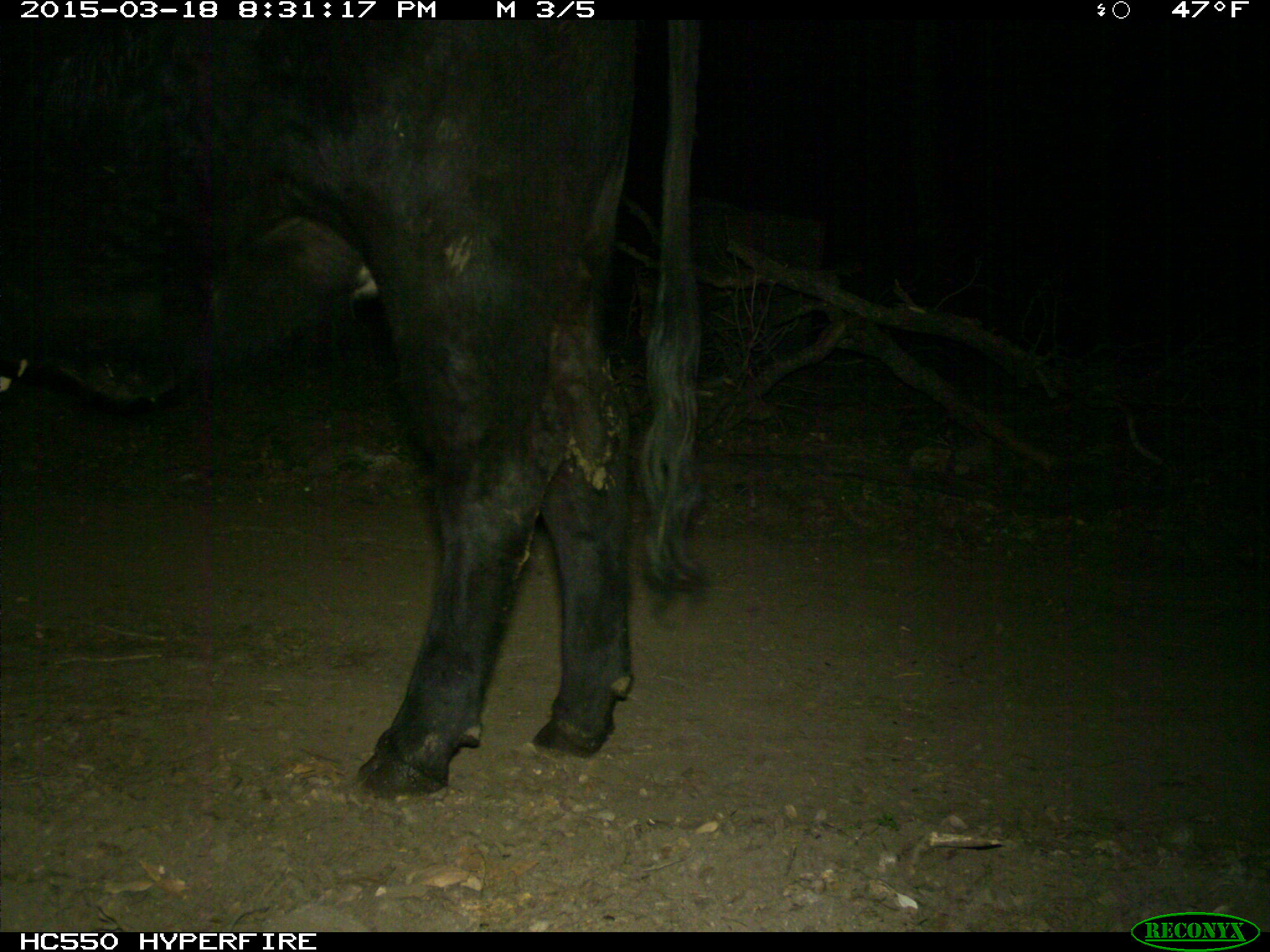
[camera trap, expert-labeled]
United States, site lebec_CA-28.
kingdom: Animalia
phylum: Chordata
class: Mammalia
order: Artiodactyla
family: Bovidae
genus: Bos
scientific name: Bos taurus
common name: domestic cow